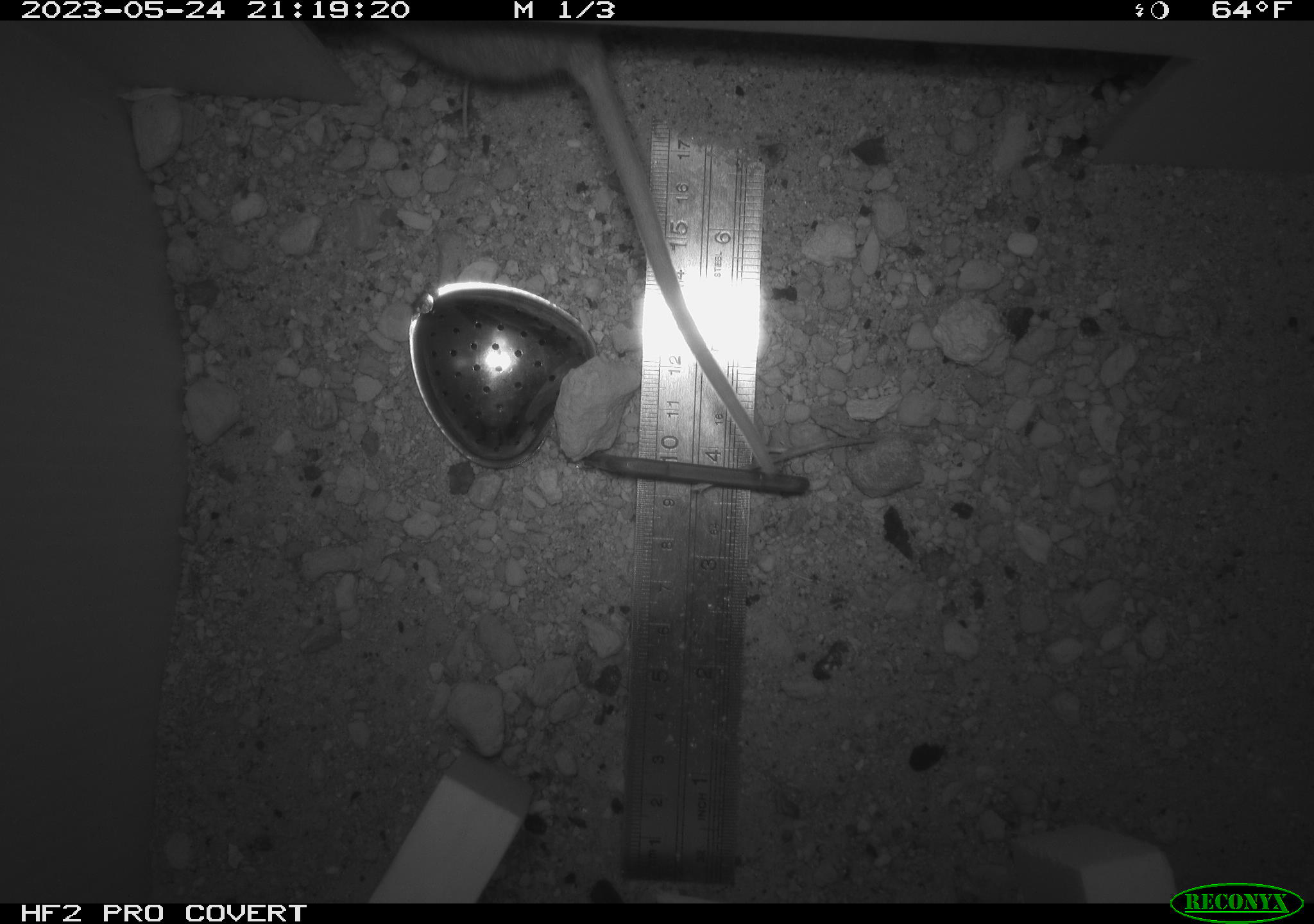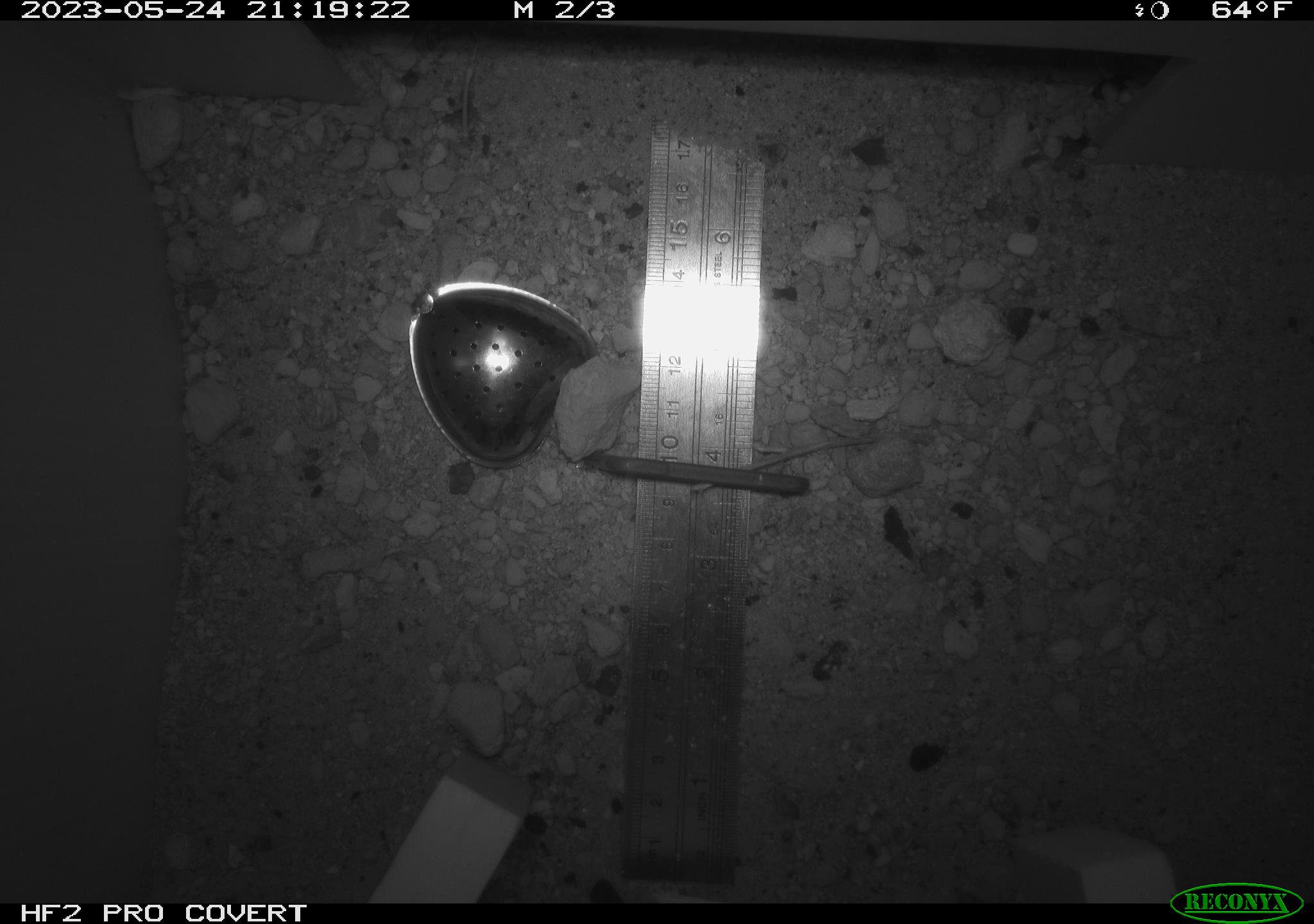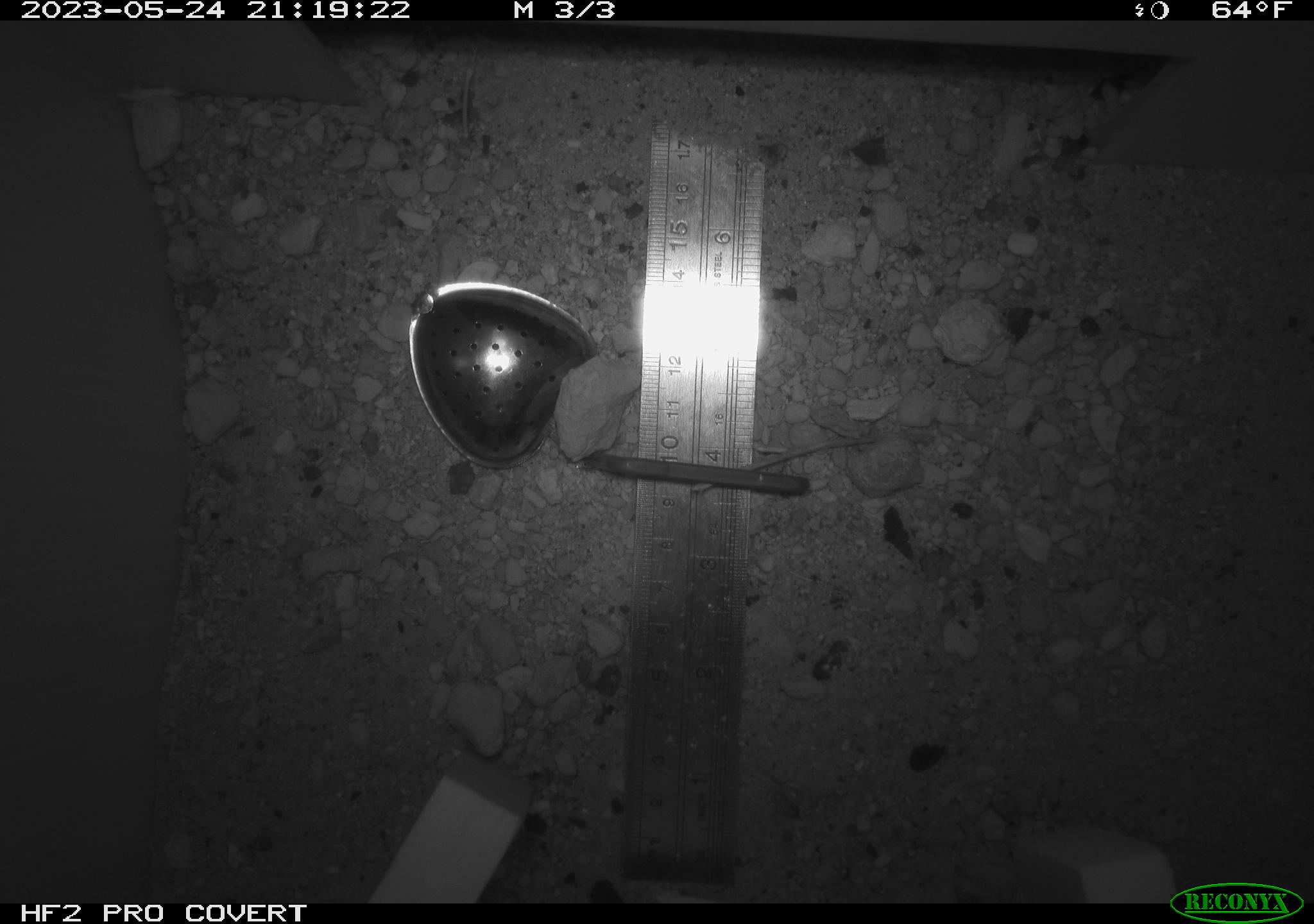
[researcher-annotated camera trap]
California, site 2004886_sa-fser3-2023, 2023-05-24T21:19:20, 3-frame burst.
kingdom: Animalia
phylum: Chordata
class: Mammalia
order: Rodentia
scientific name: Rodentia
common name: mouse species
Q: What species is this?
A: Mouse species (Rodentia).